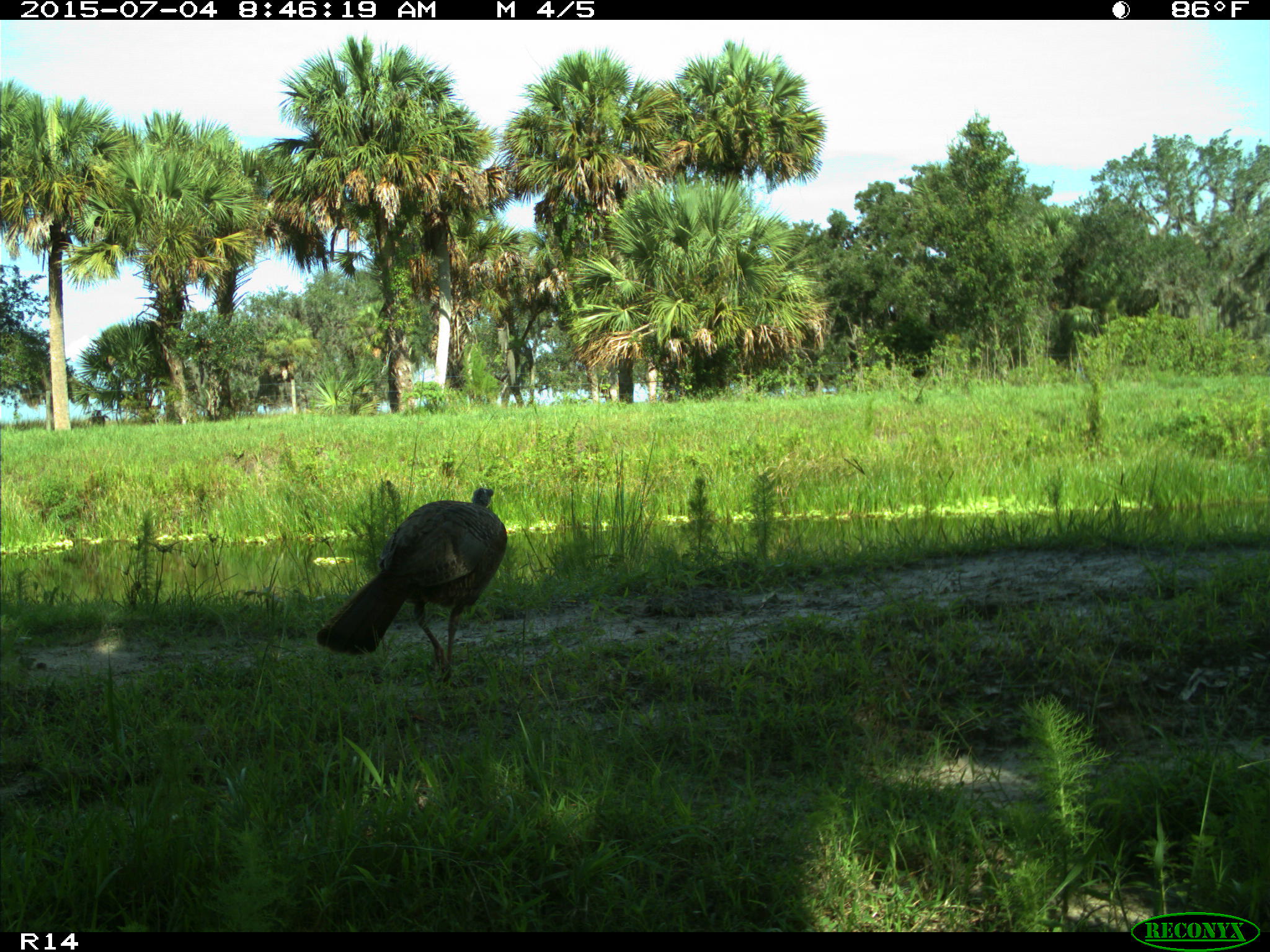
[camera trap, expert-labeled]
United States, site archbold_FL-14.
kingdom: Animalia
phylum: Chordata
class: Aves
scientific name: Aves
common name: birds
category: unidentified bird